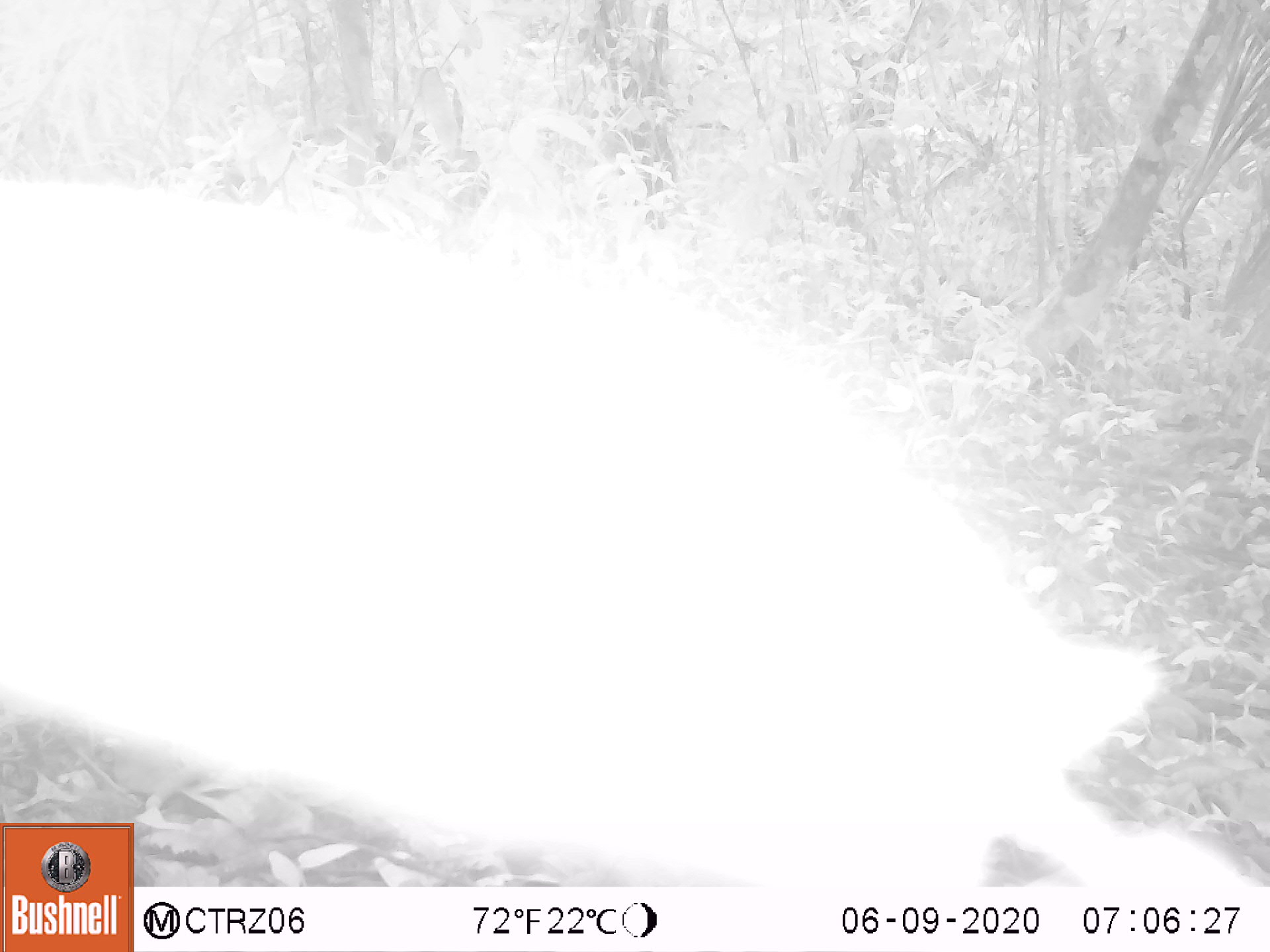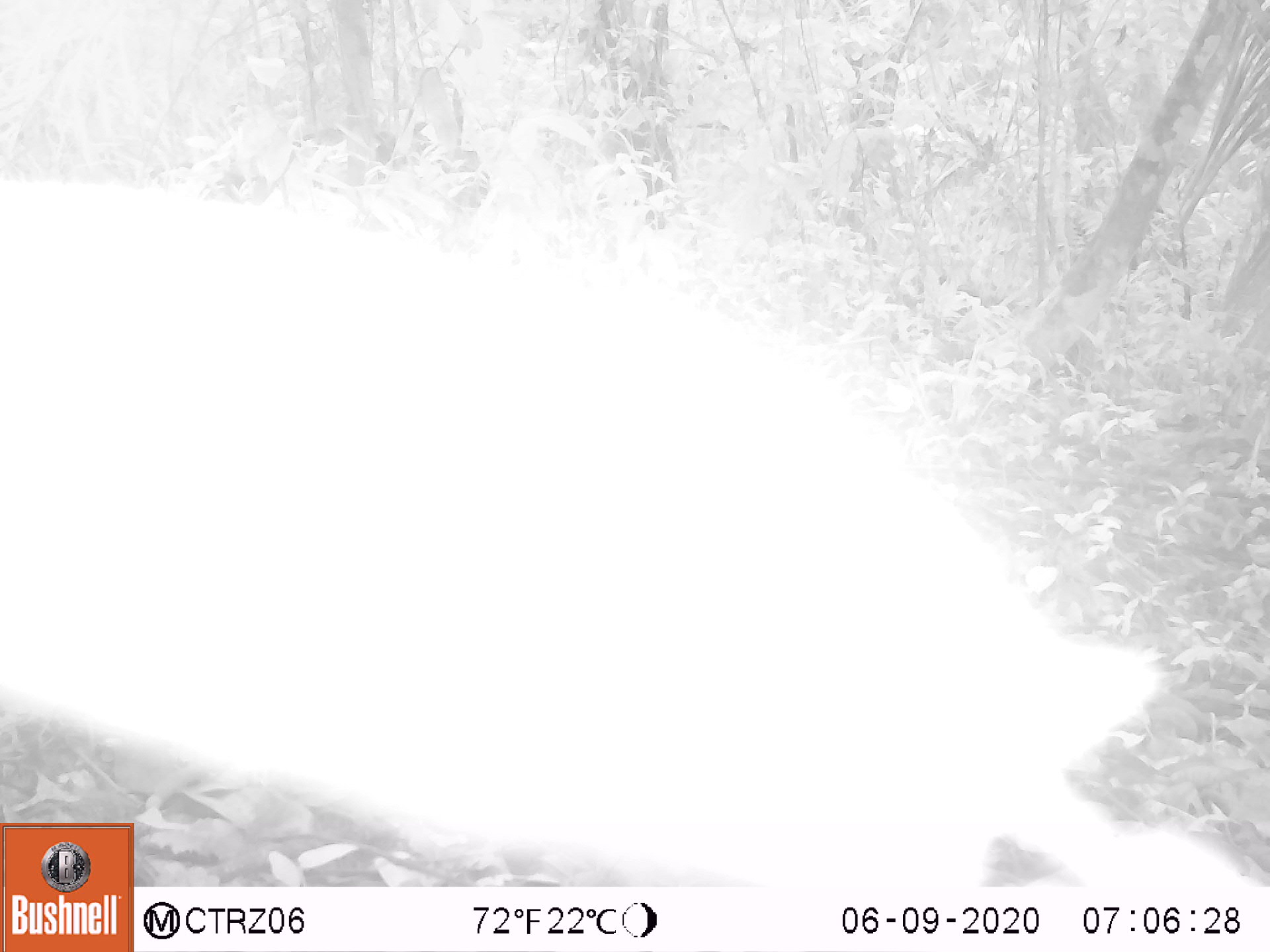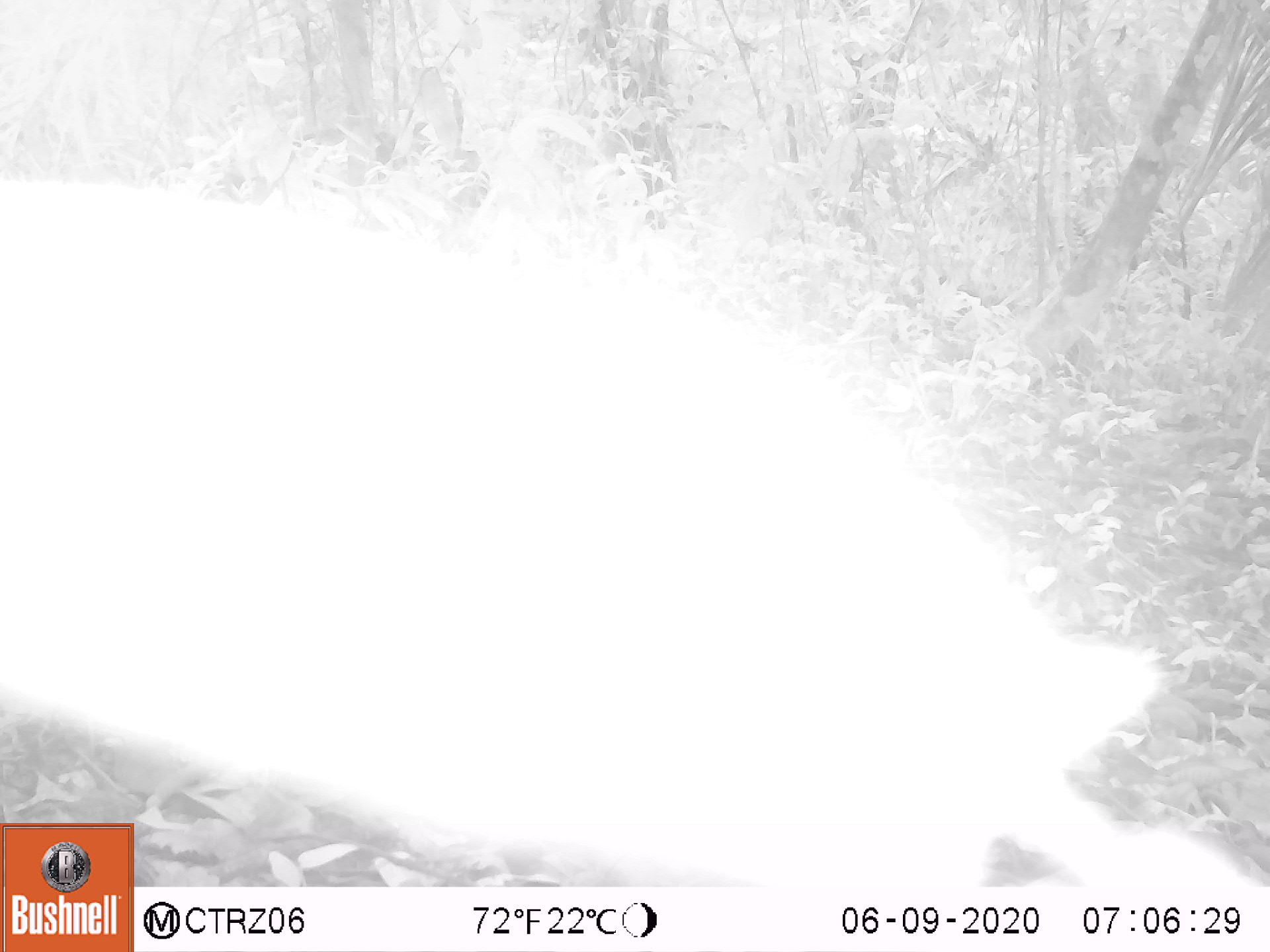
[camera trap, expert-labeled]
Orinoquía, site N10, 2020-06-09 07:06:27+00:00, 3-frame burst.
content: unidentified animal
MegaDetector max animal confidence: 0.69